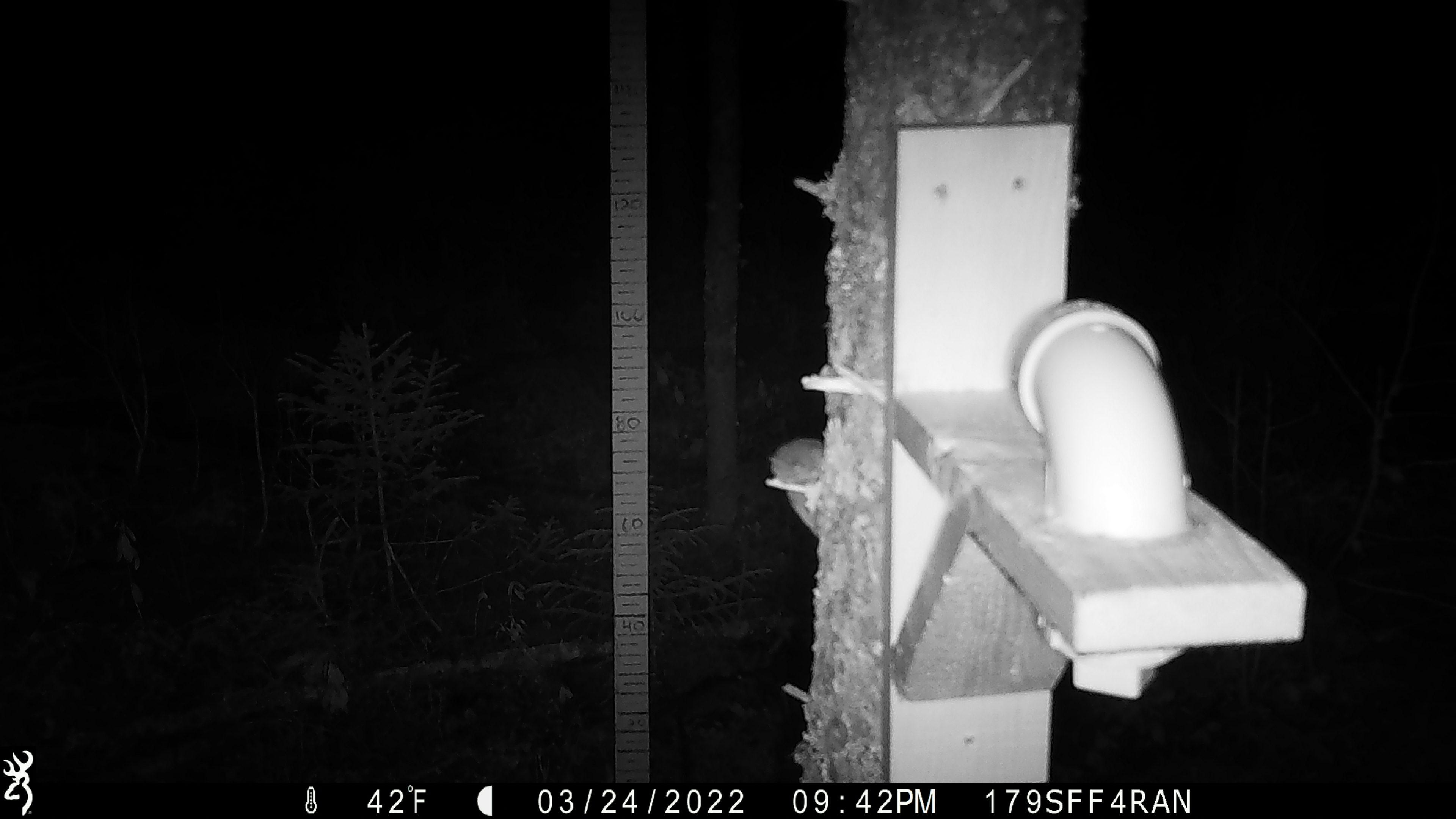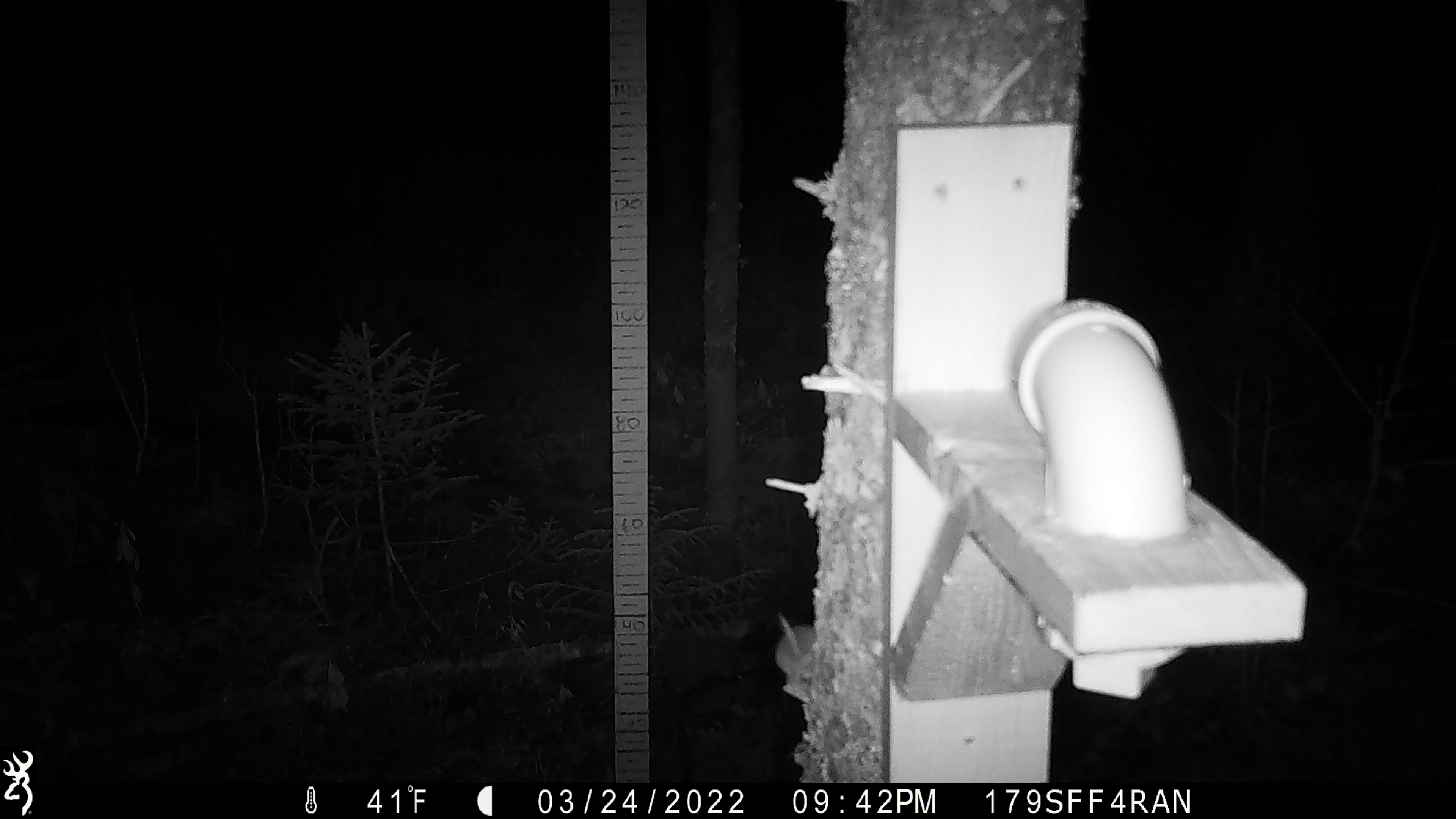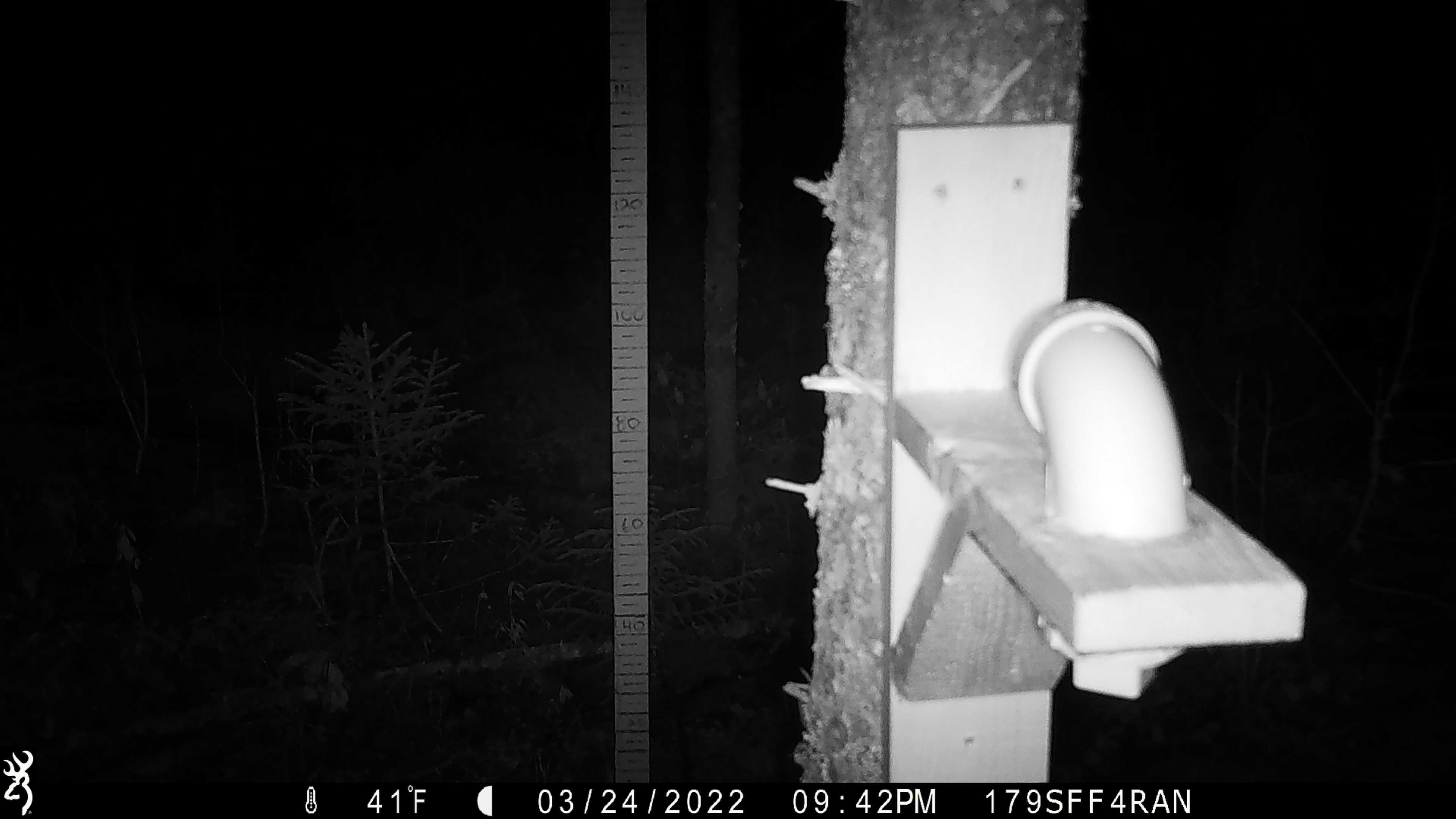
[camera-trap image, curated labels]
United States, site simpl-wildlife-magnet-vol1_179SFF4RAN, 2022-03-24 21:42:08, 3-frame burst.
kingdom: Animalia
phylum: Chordata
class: Mammalia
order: Rodentia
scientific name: Rodentia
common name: mouse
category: mouse sp.